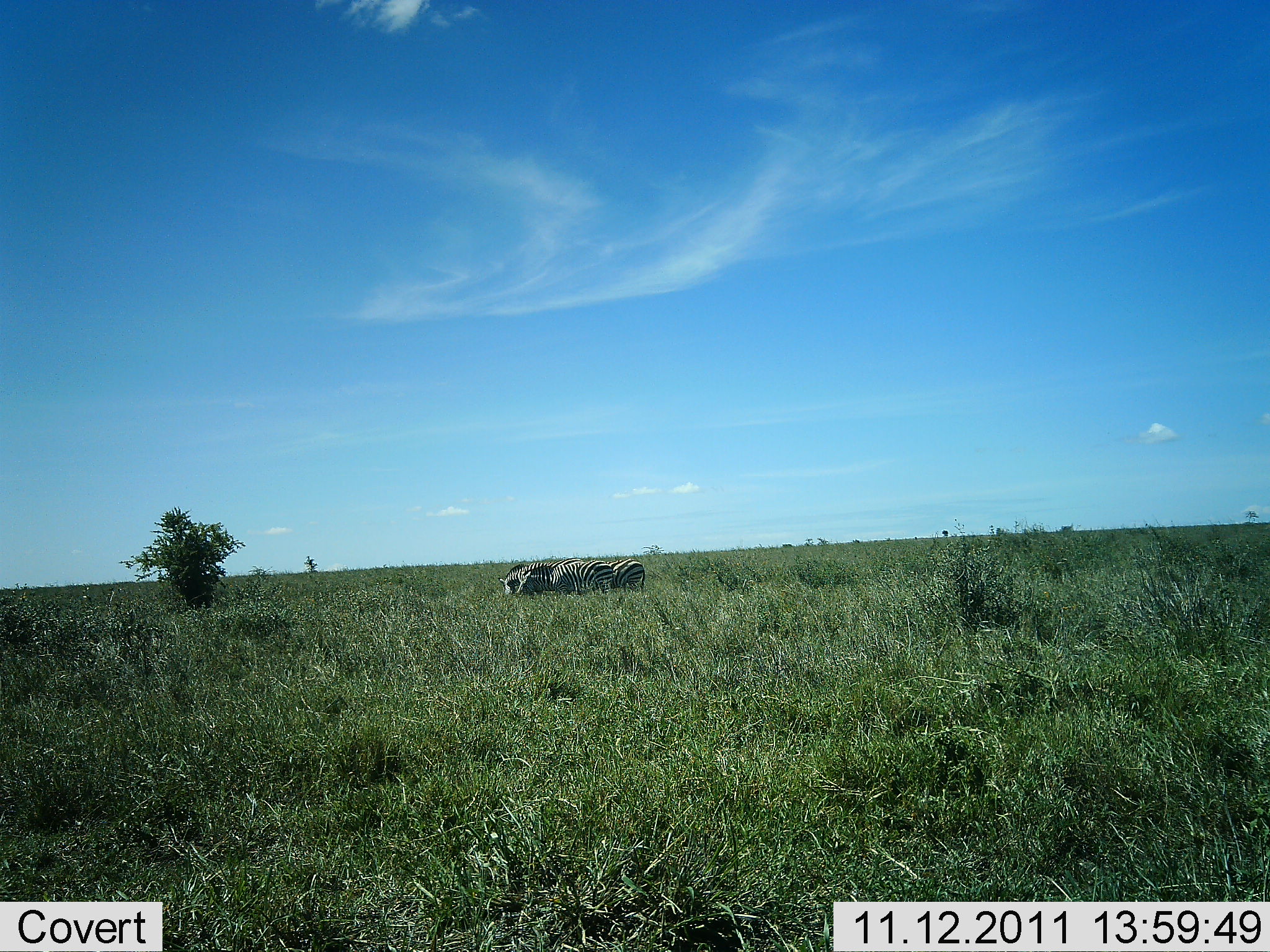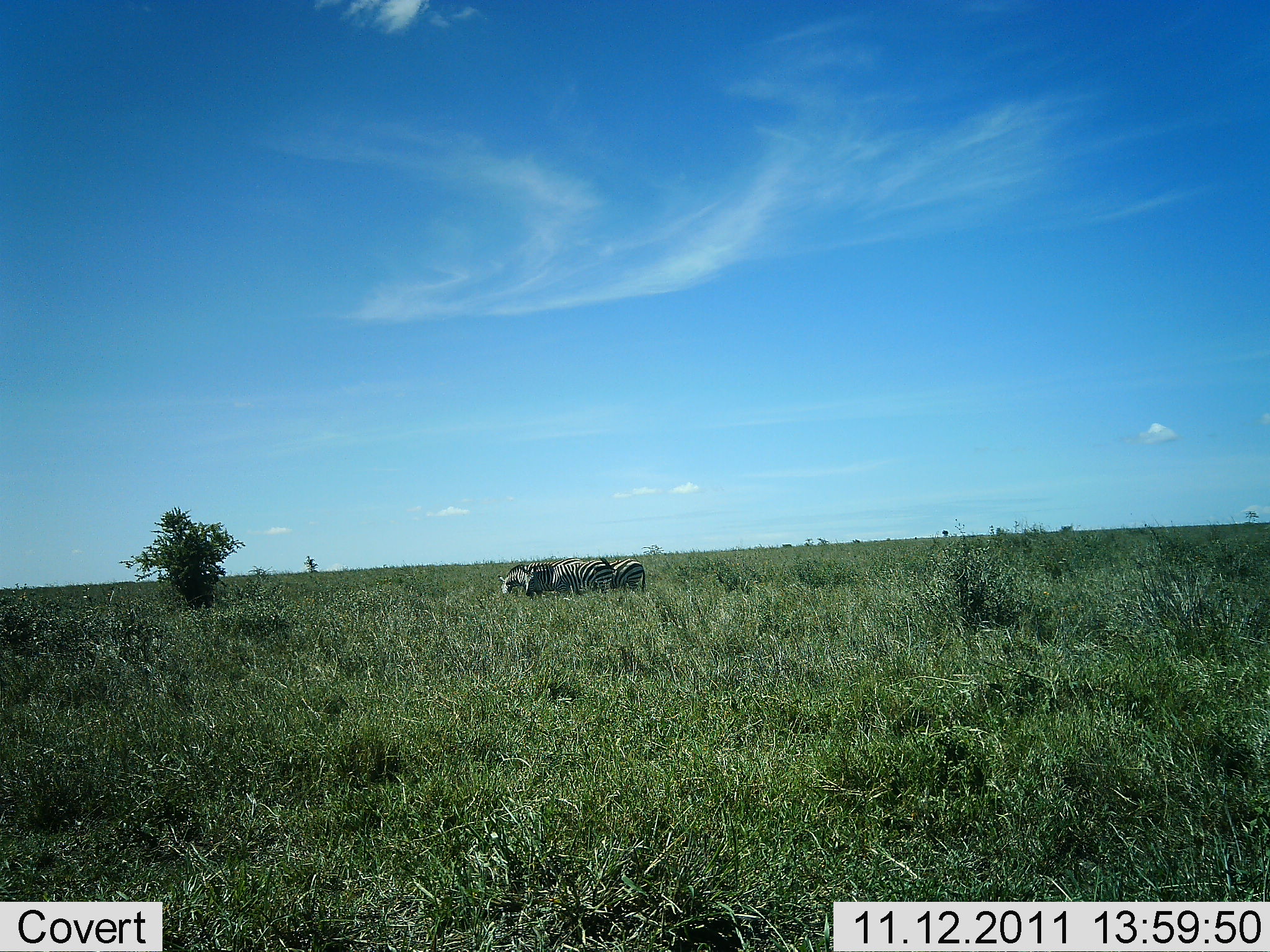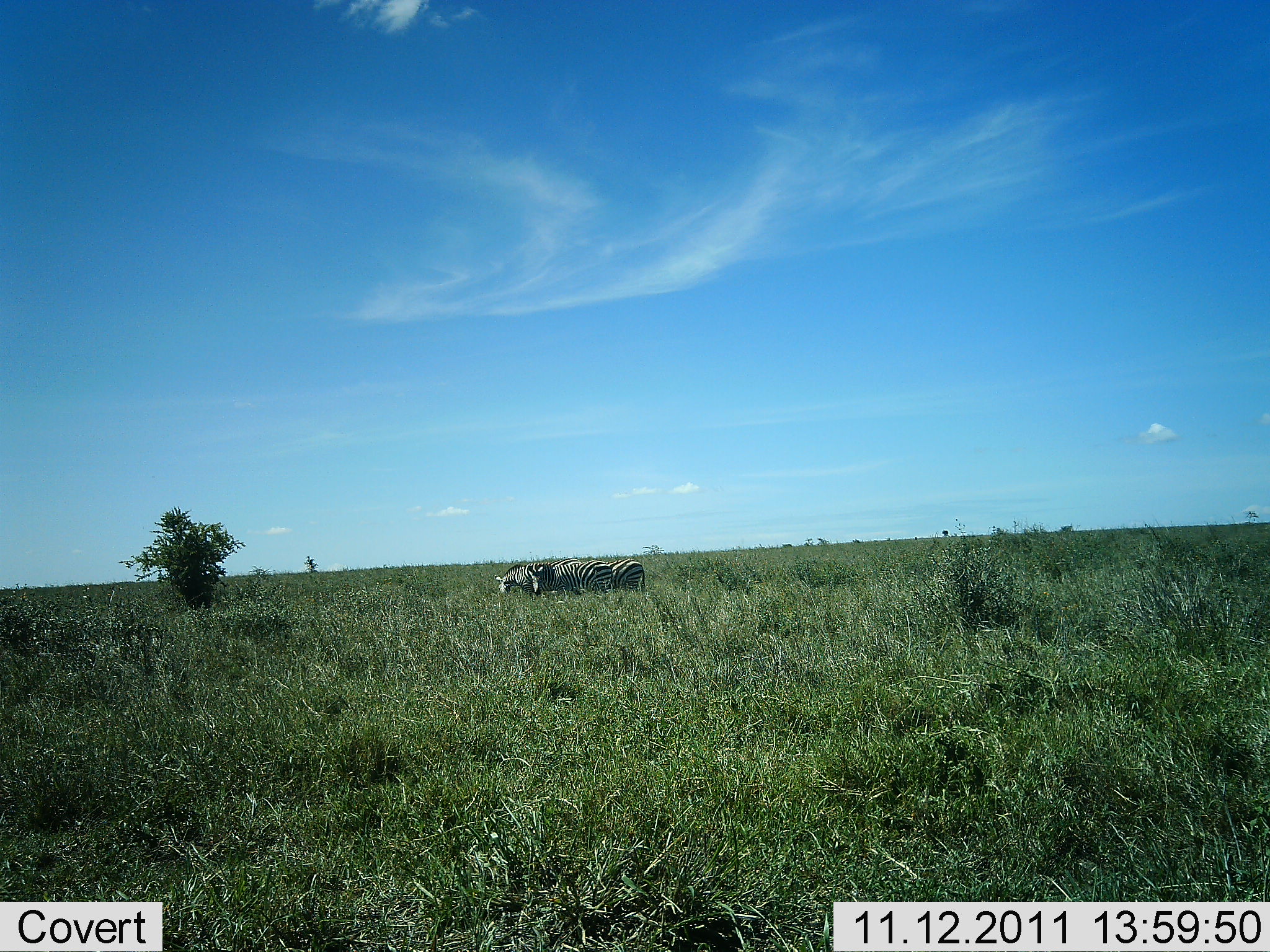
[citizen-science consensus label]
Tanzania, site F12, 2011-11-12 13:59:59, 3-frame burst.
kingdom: Animalia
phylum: Chordata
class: Mammalia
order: Perissodactyla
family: Equidae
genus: Equus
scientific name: Equus quagga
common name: plains zebra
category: zebra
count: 4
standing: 54%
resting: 8%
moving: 0%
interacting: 0%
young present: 0%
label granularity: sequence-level